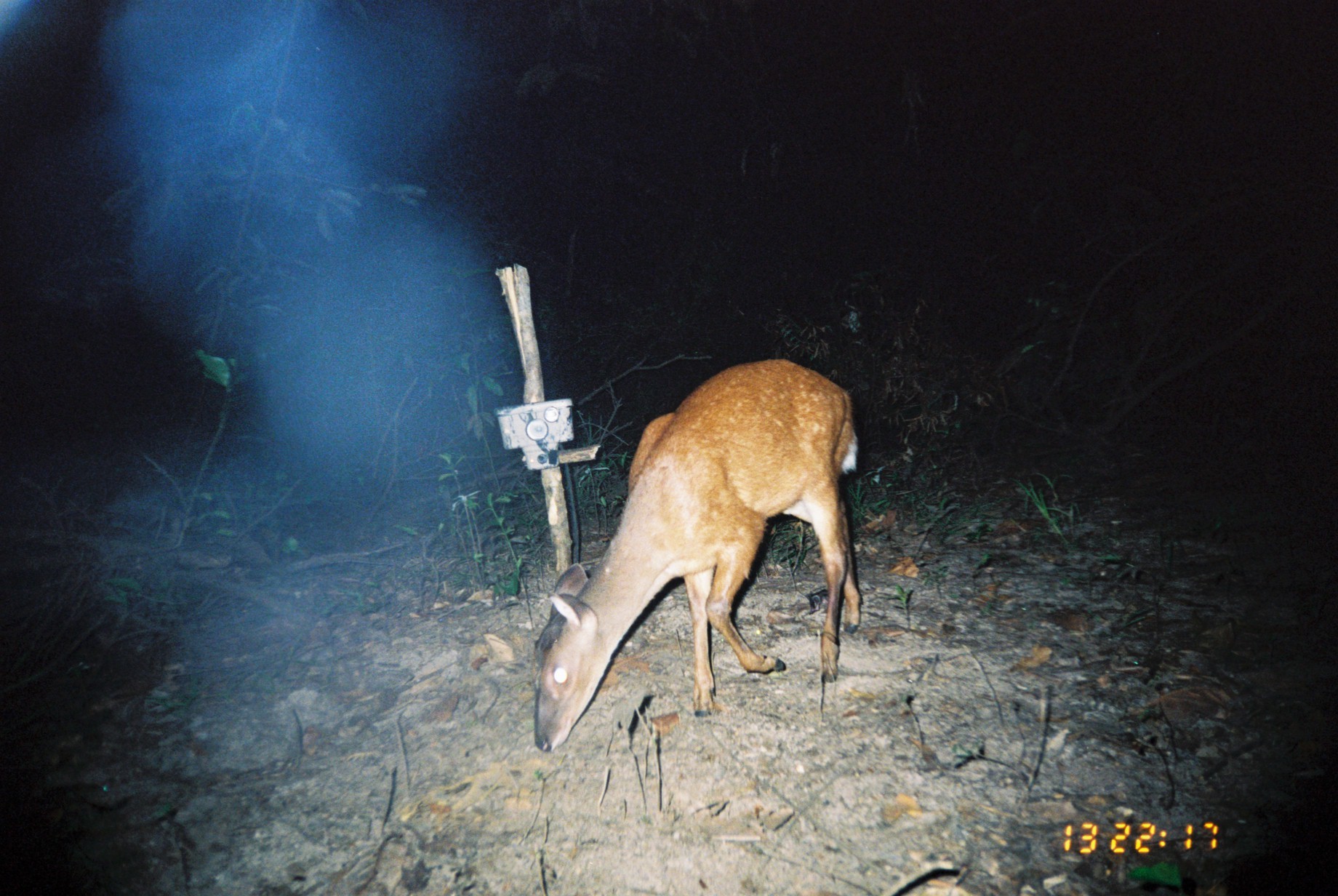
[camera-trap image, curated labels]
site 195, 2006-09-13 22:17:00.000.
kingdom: Animalia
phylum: Chordata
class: Mammalia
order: Artiodactyla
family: Cervidae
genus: Mazama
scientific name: Mazama americana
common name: red brocket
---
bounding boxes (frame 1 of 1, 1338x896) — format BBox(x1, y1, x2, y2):
mazama americana: BBox(531, 358, 862, 753)